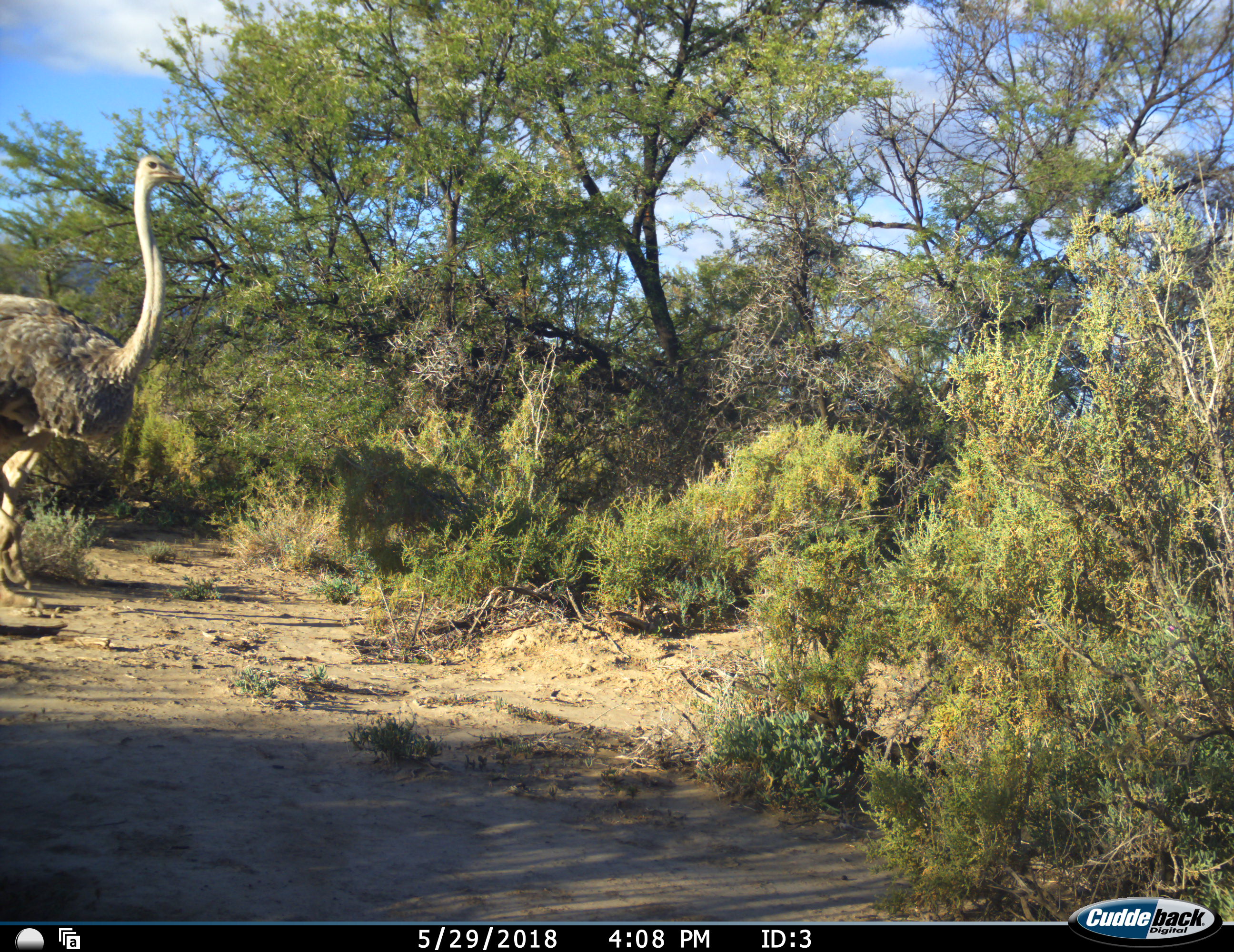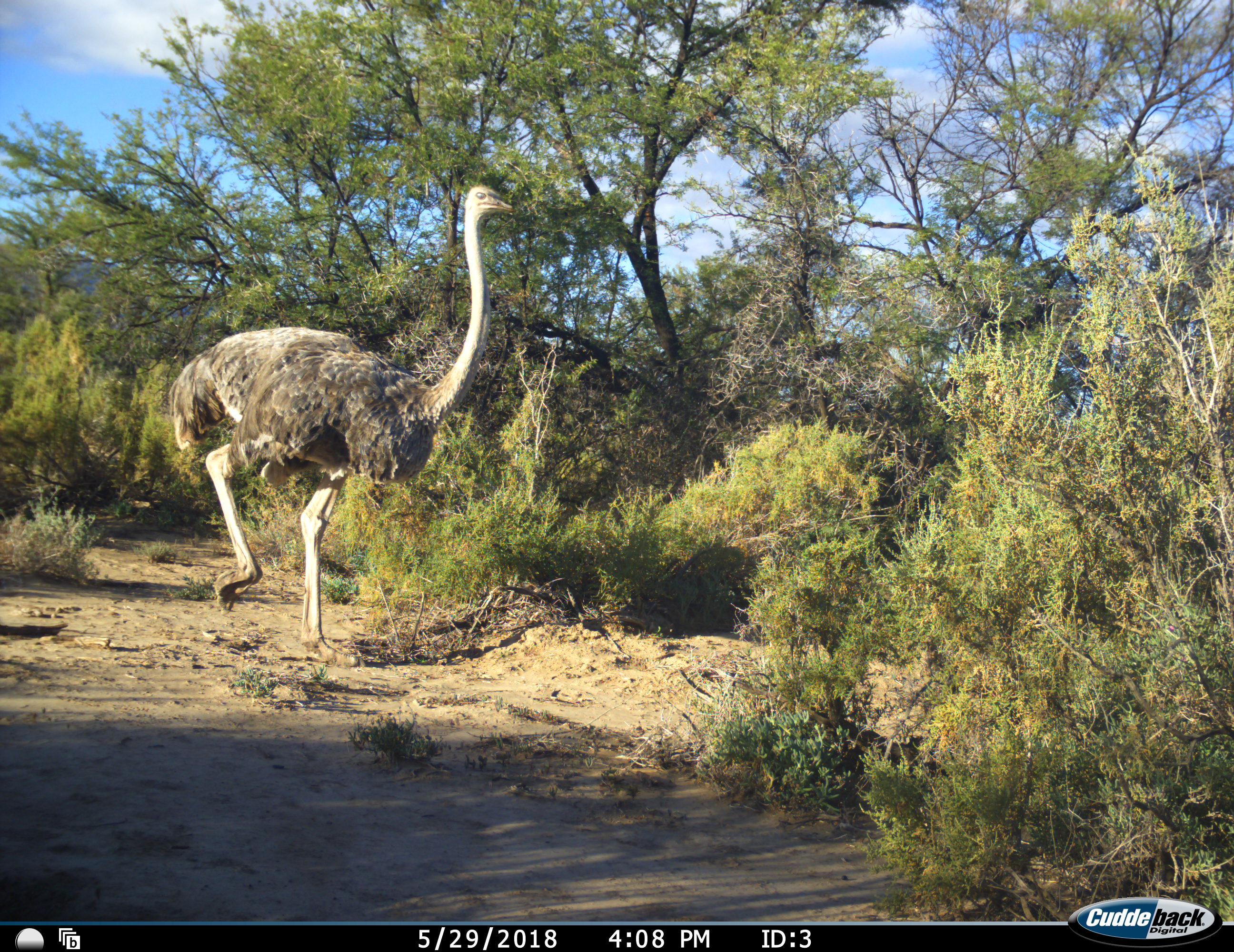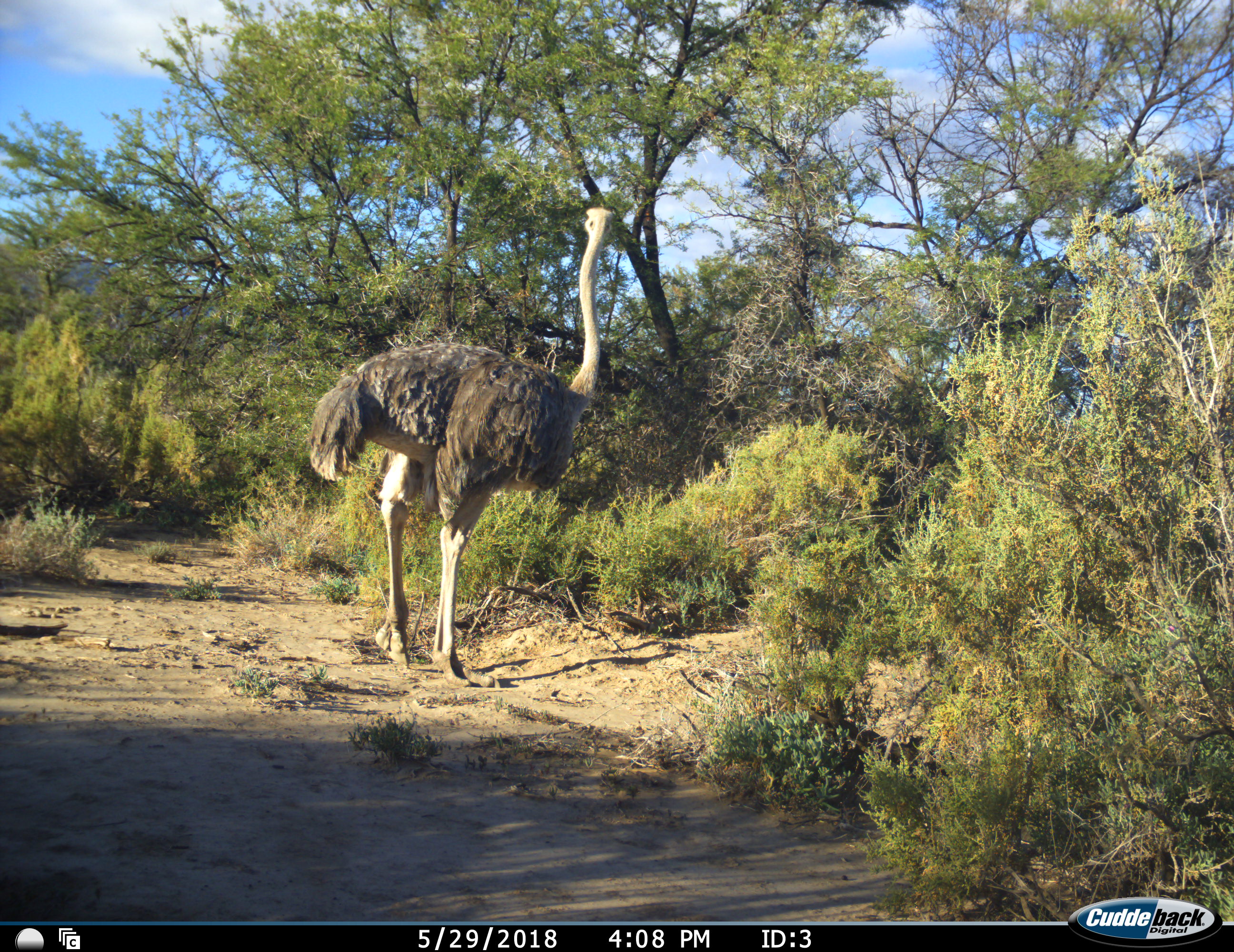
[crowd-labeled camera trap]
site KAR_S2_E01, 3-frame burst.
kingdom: Animalia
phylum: Chordata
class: Aves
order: Struthioniformes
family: Struthionidae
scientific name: Struthionidae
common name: ostrich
Ostrich (Struthionidae), count 1. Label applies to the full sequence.